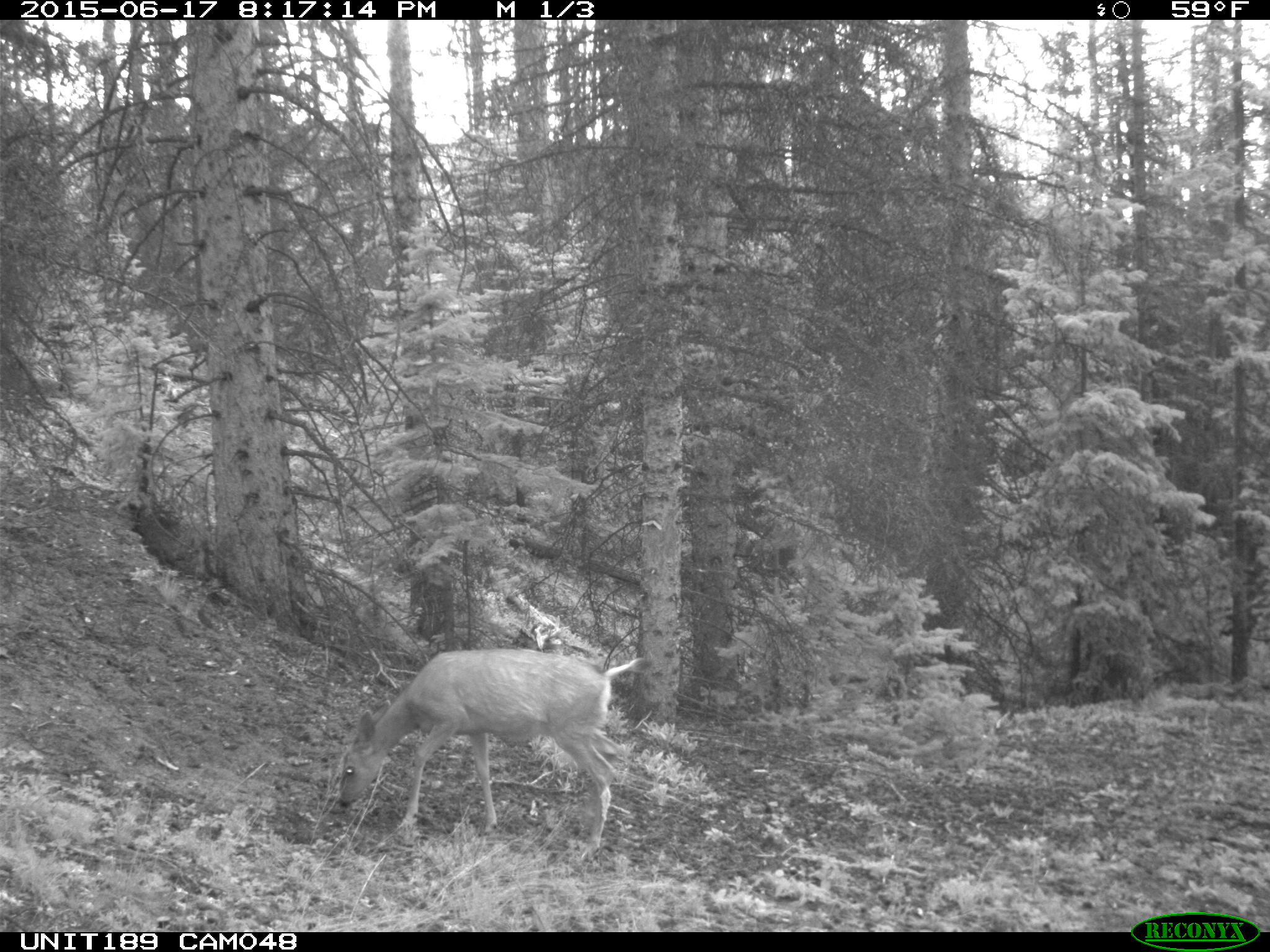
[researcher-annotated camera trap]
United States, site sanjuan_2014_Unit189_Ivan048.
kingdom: Animalia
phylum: Chordata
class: Mammalia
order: Artiodactyla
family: Cervidae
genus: Odocoileus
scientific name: Odocoileus hemionus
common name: mule deer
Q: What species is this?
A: Odocoileus hemionus (mule deer).